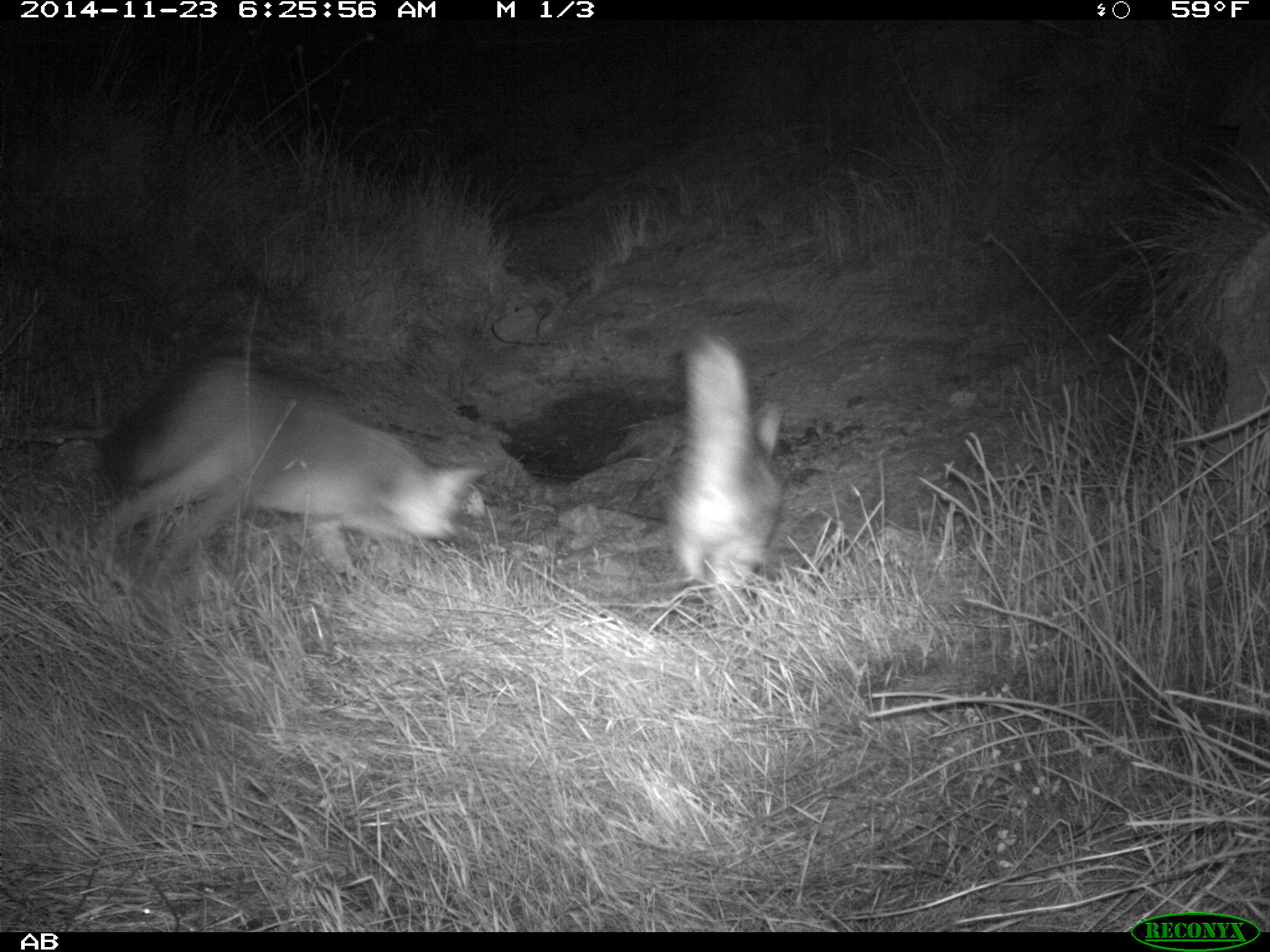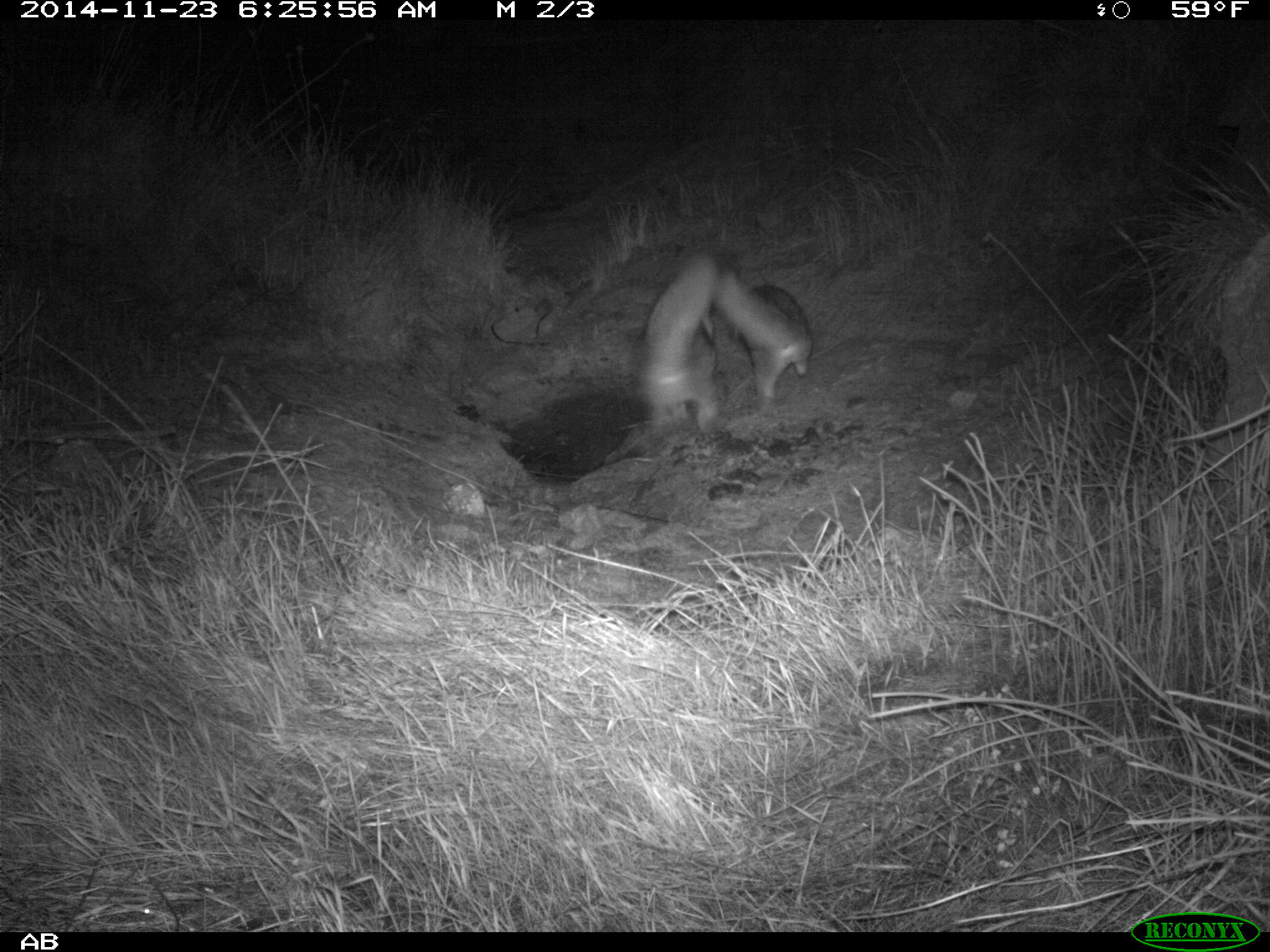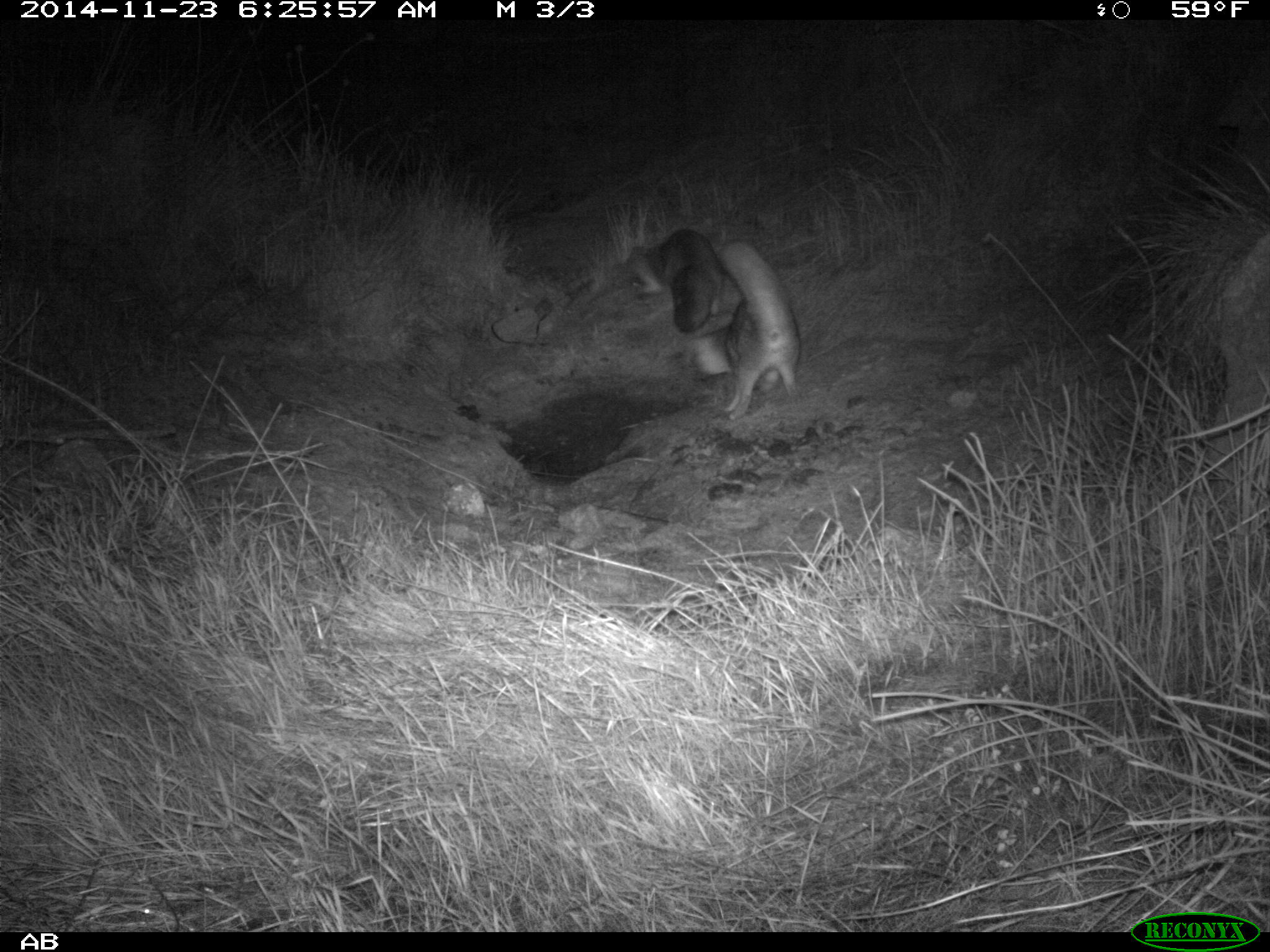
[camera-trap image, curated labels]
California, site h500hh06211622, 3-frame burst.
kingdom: Animalia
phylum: Chordata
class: Mammalia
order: Carnivora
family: Canidae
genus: Urocyon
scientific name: Urocyon littoralis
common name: island fox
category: fox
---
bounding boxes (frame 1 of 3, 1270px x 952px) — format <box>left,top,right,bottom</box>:
fox: <box>90,357,484,572</box>; <box>662,325,781,619</box>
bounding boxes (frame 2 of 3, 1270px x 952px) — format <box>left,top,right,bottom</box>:
fox: <box>634,252,720,435</box>; <box>717,268,813,400</box>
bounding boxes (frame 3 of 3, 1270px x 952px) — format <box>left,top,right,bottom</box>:
fox: <box>690,238,799,421</box>; <box>624,229,722,333</box>